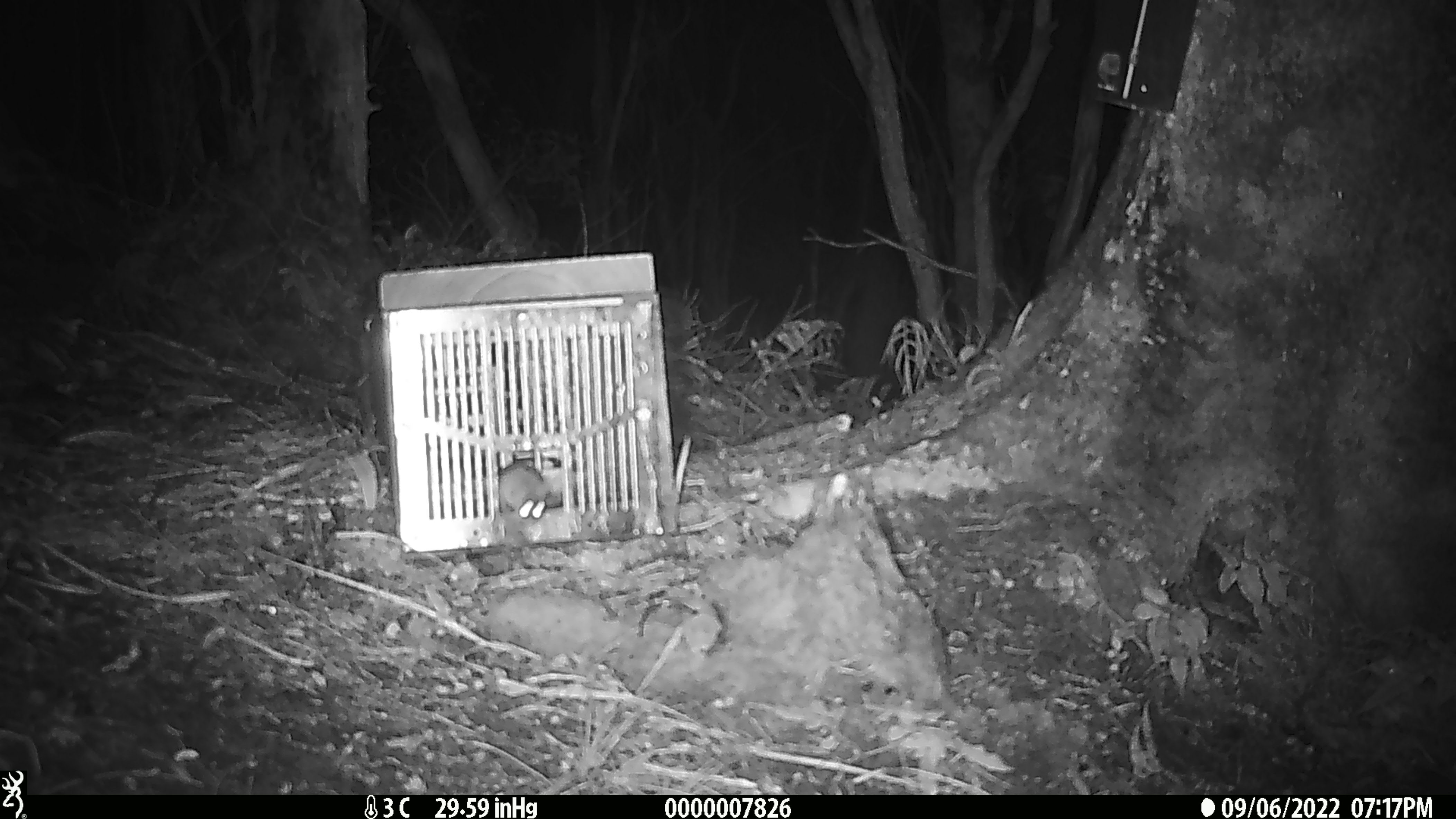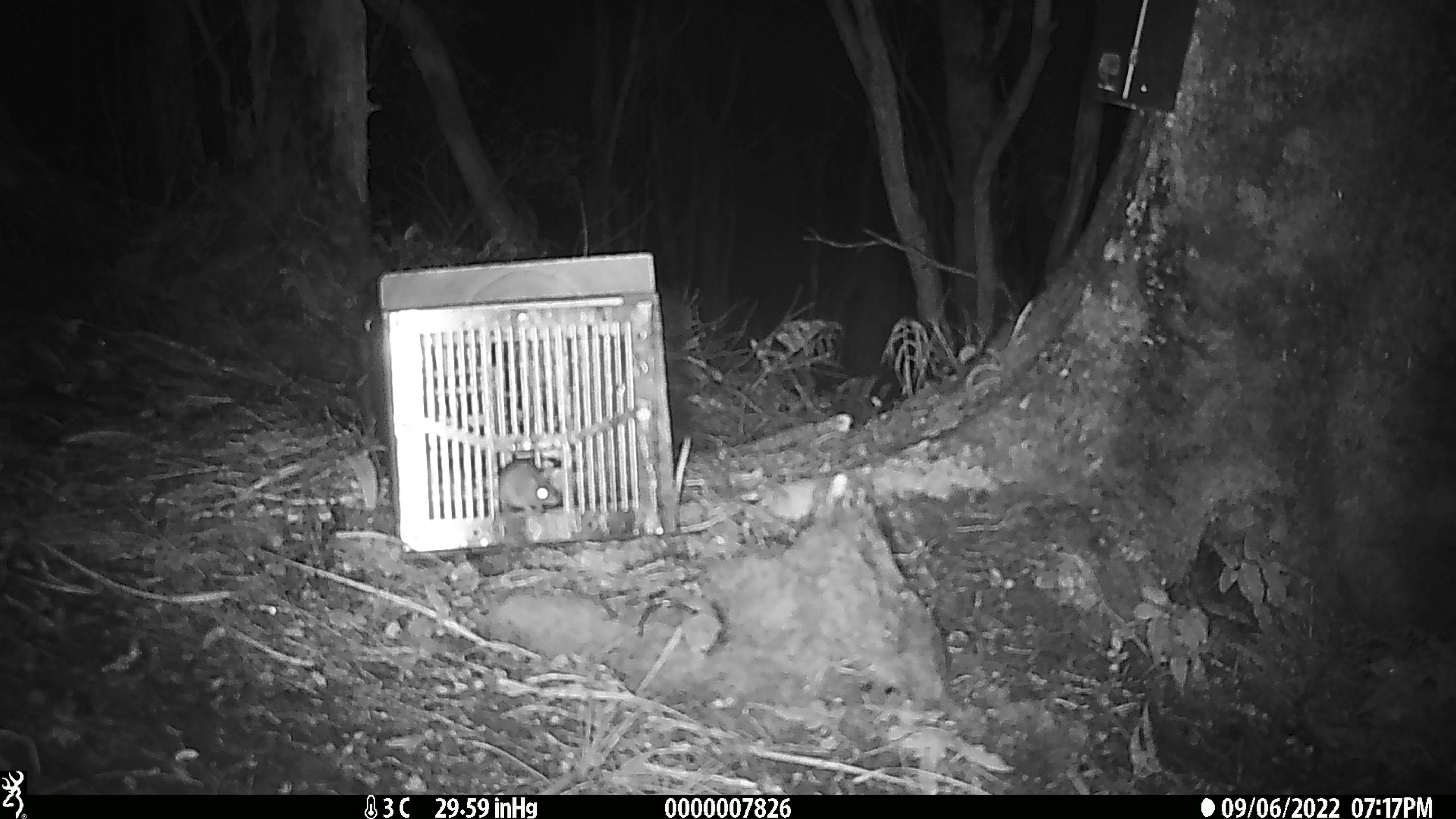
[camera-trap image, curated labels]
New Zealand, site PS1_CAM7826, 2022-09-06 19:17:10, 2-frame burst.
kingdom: Animalia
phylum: Chordata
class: Mammalia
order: Rodentia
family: Muridae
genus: Mus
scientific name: Mus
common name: mouse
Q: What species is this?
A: Mouse (Mus).